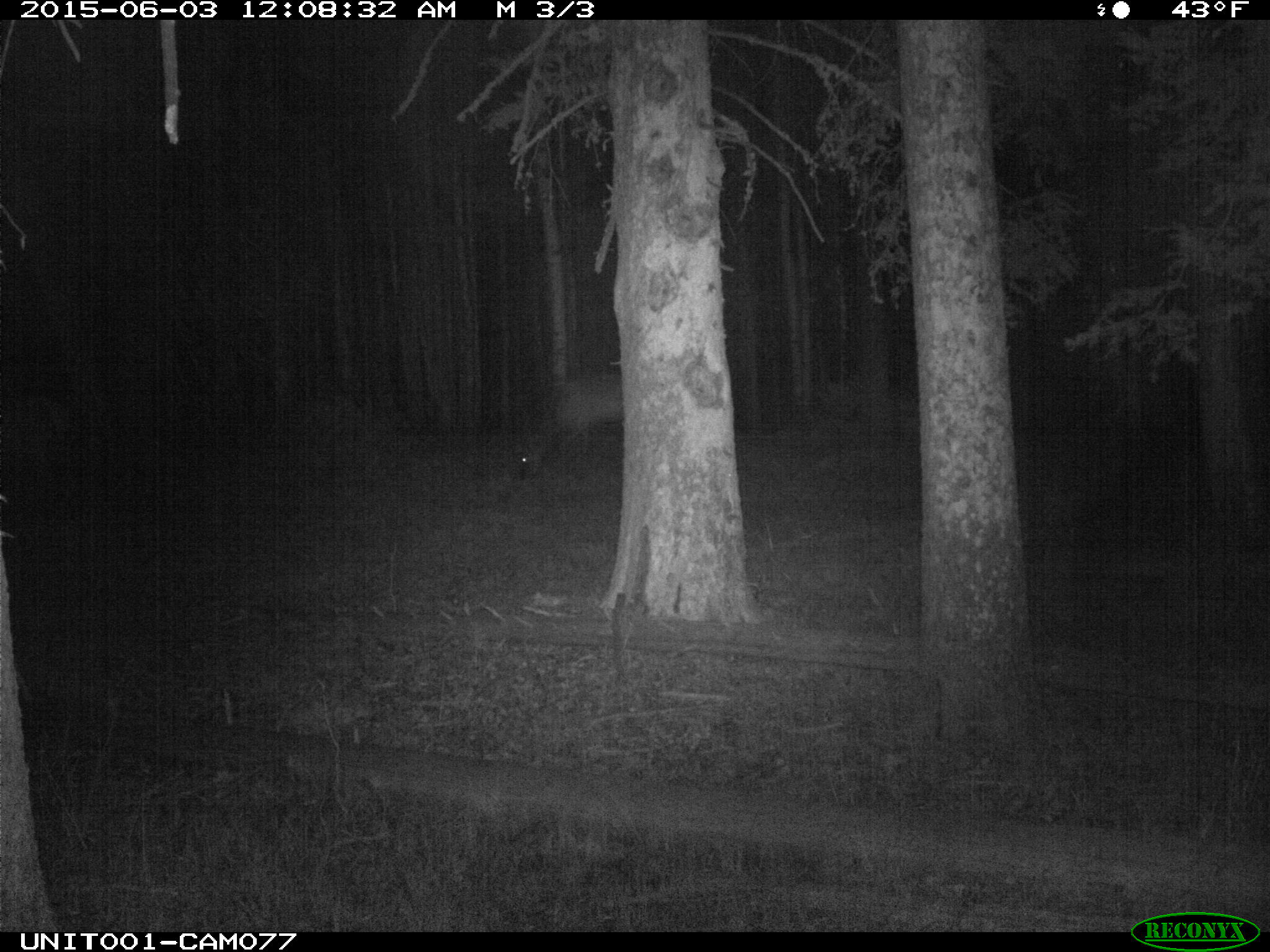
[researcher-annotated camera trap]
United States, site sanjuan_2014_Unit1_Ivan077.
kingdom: Animalia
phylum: Chordata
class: Mammalia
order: Artiodactyla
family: Cervidae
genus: Cervus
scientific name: Cervus elaphus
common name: red deer